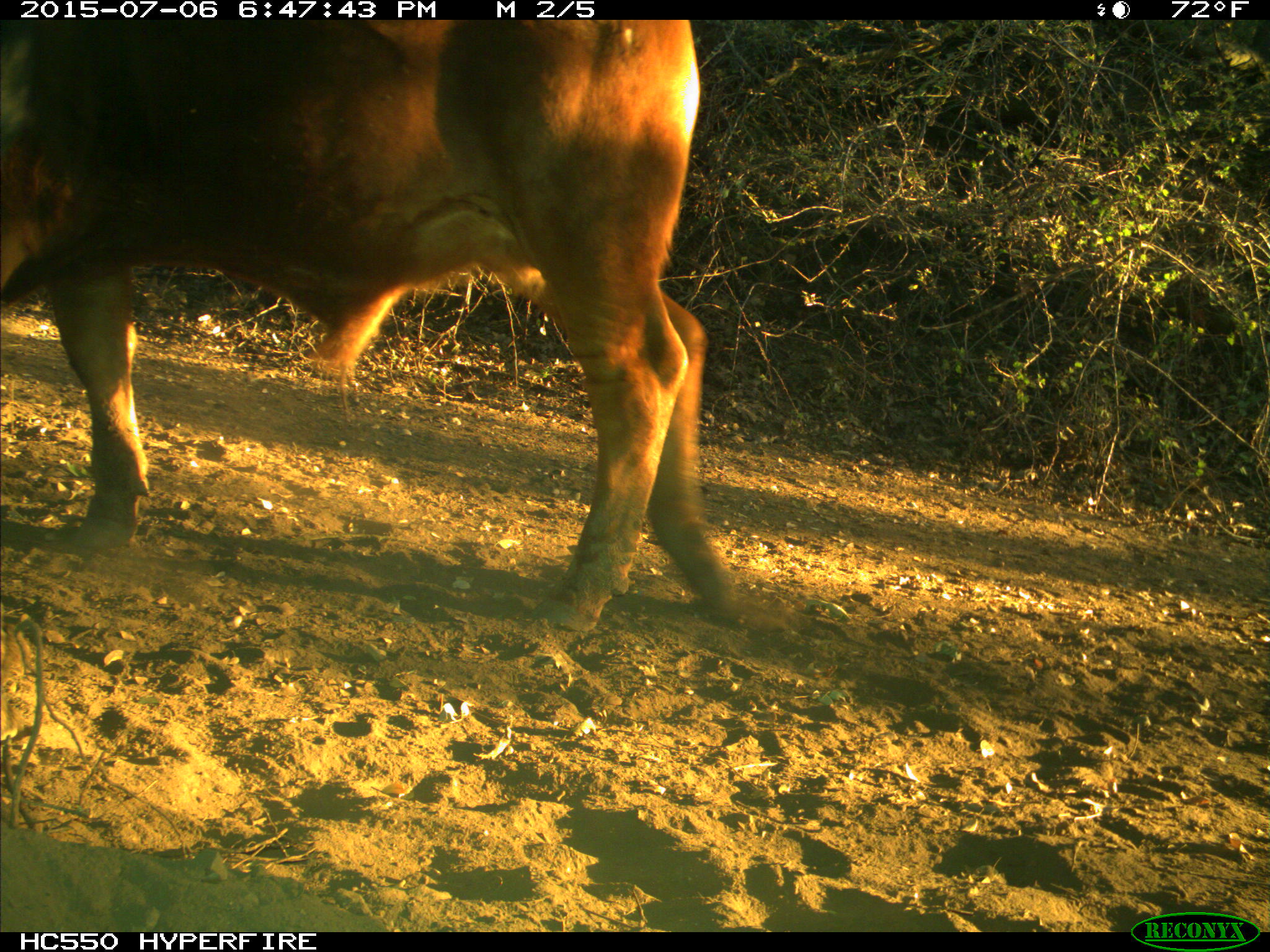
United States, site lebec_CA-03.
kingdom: Animalia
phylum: Chordata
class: Mammalia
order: Artiodactyla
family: Bovidae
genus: Bos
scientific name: Bos taurus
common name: domestic cow